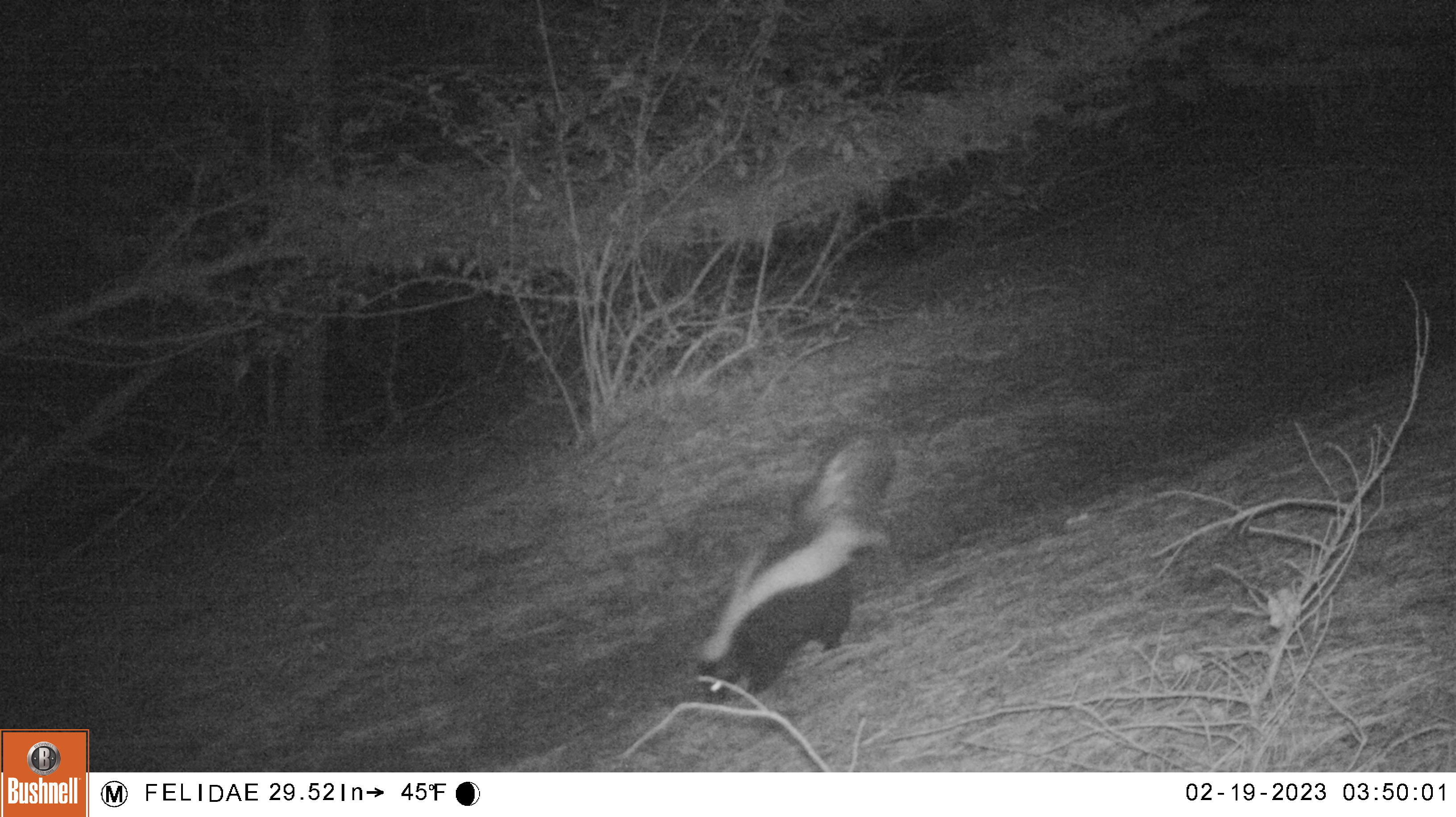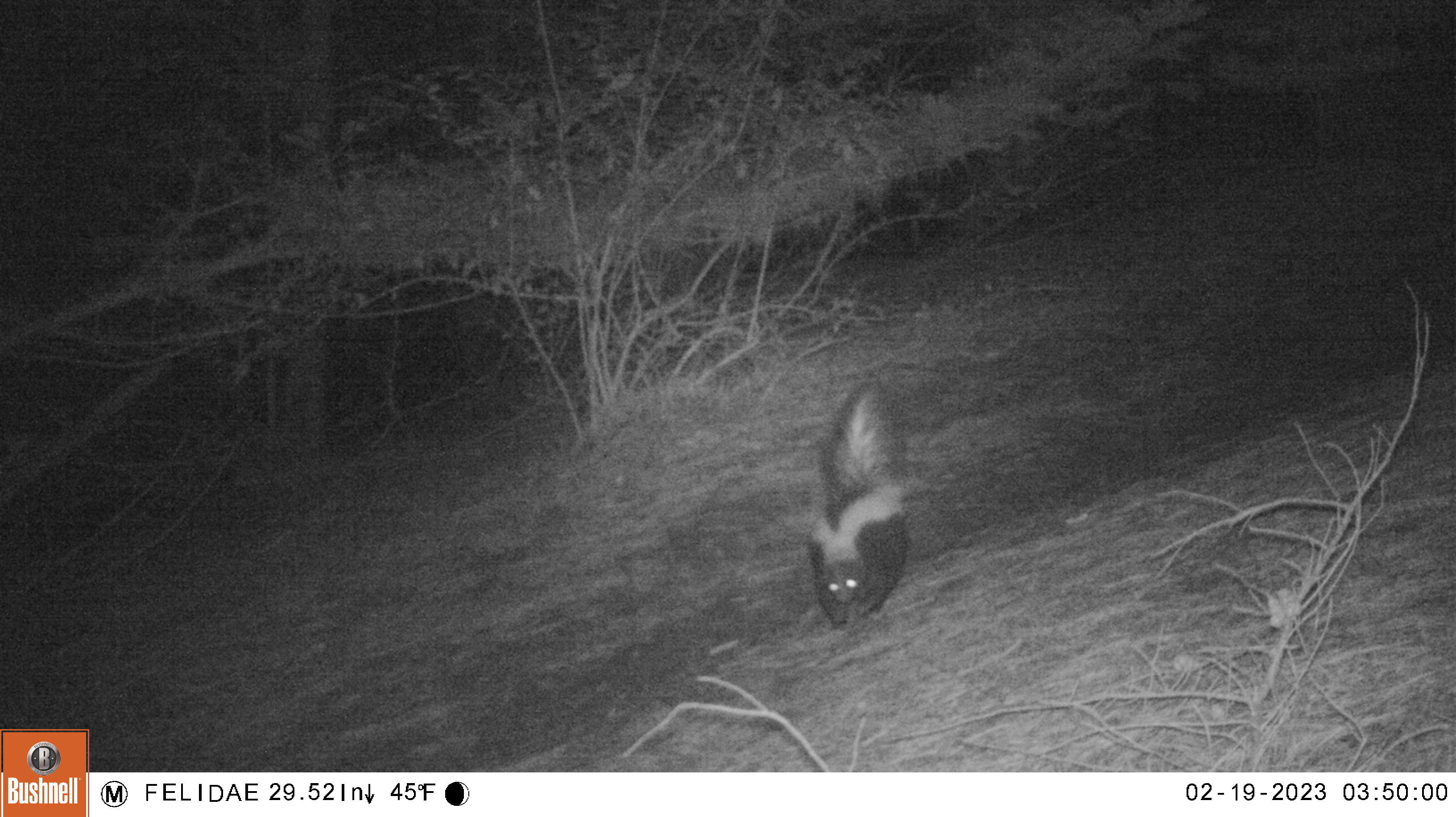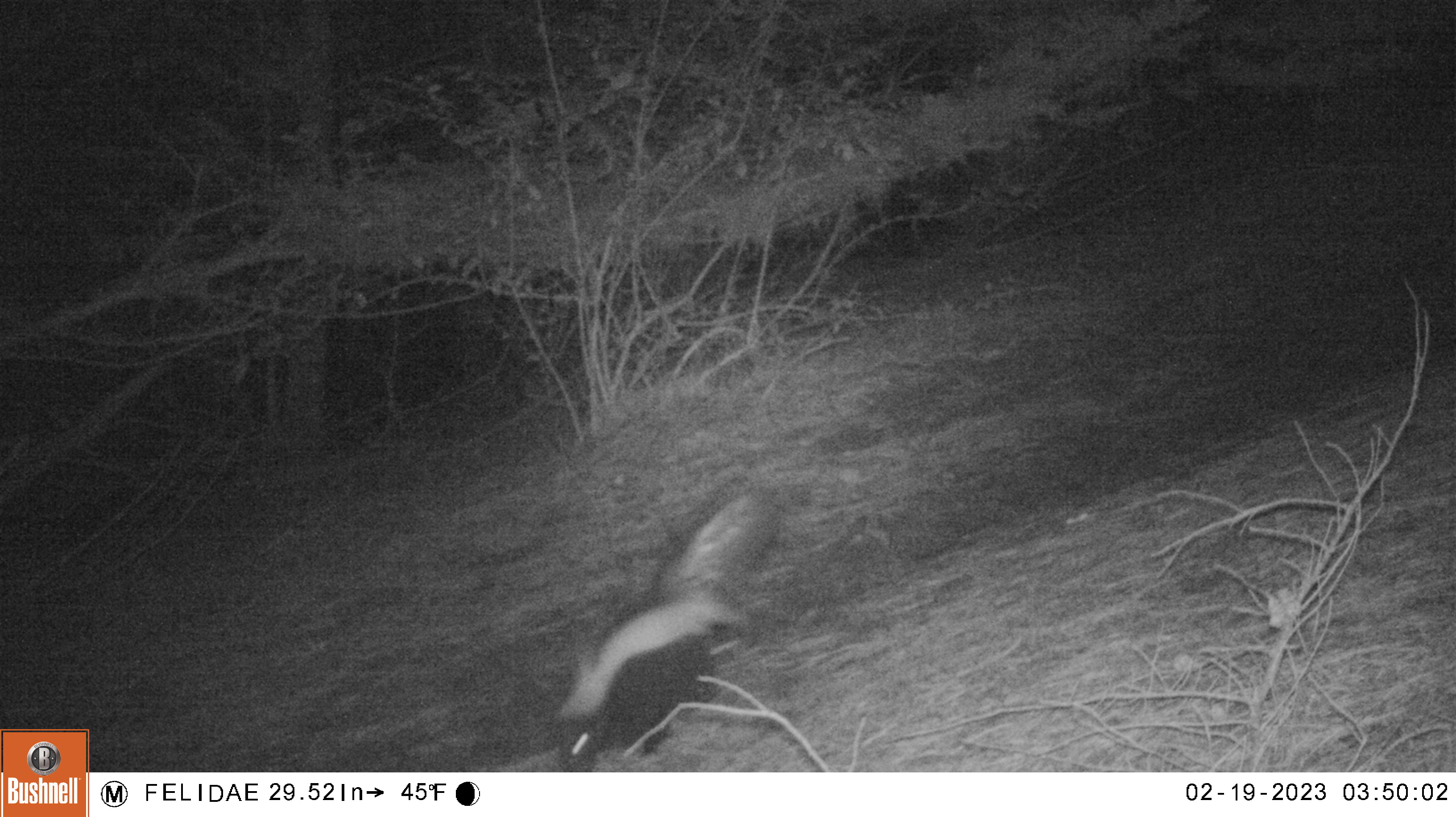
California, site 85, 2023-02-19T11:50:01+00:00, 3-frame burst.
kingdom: Animalia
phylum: Chordata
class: Mammalia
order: Carnivora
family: Mephitidae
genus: Mephitis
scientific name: Mephitis mephitis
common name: striped skunk